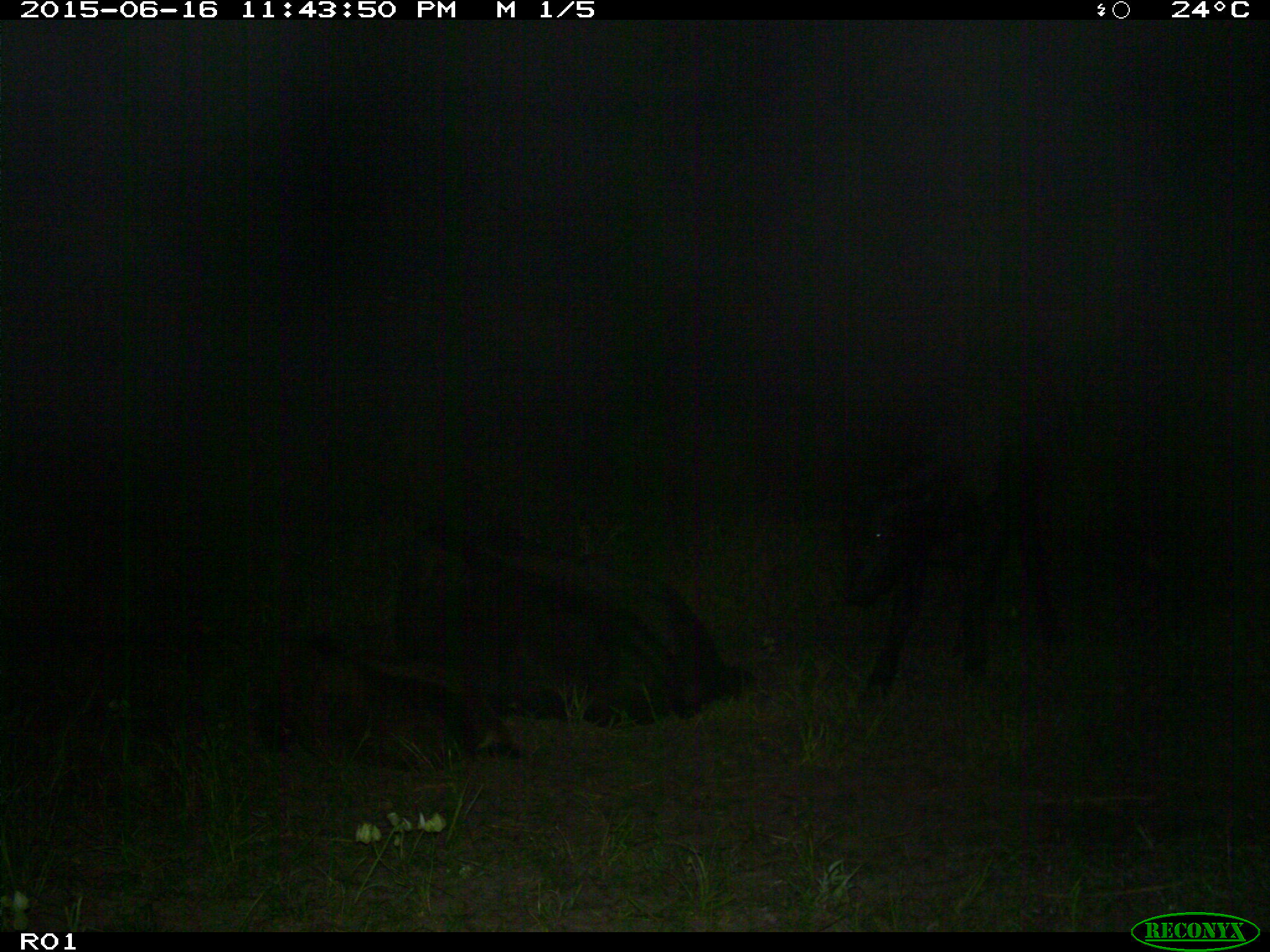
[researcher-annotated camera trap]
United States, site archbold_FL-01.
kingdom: Animalia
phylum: Chordata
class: Mammalia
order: Artiodactyla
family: Bovidae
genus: Bos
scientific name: Bos taurus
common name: domestic cow